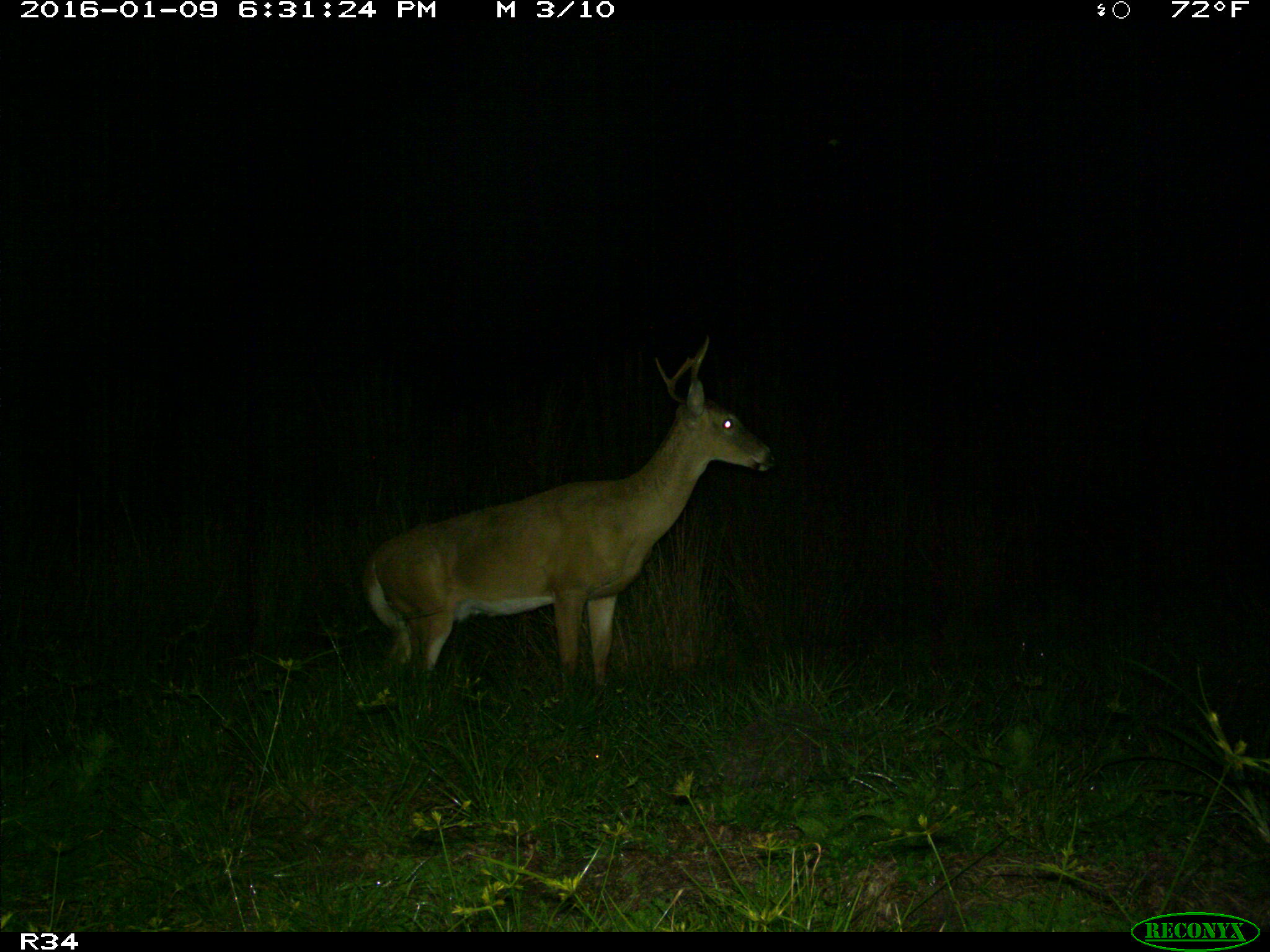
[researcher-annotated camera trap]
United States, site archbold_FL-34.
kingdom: Animalia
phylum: Chordata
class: Mammalia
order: Artiodactyla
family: Cervidae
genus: Odocoileus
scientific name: Odocoileus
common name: deer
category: unidentified deer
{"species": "unidentified deer (deer) (Odocoileus)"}